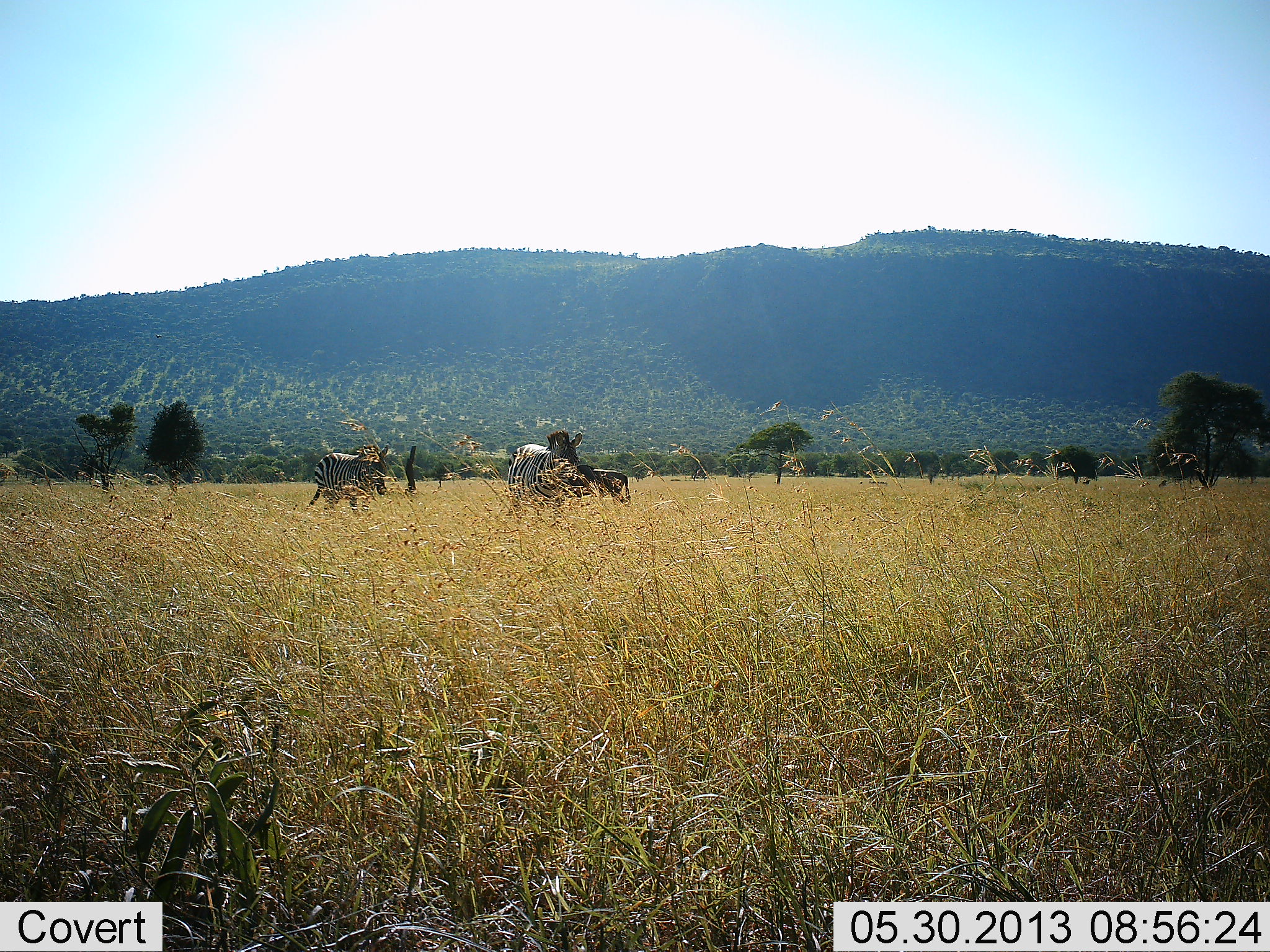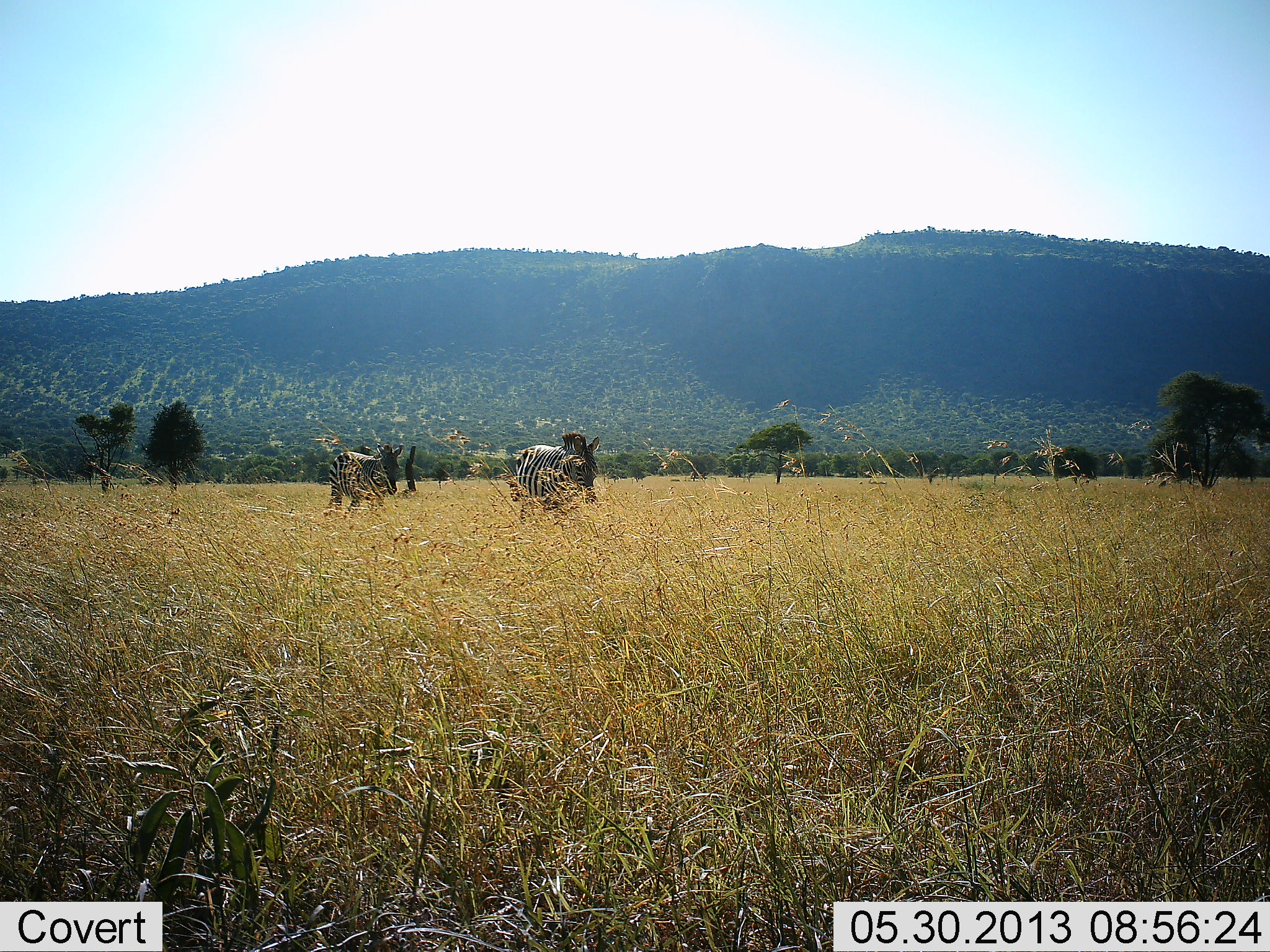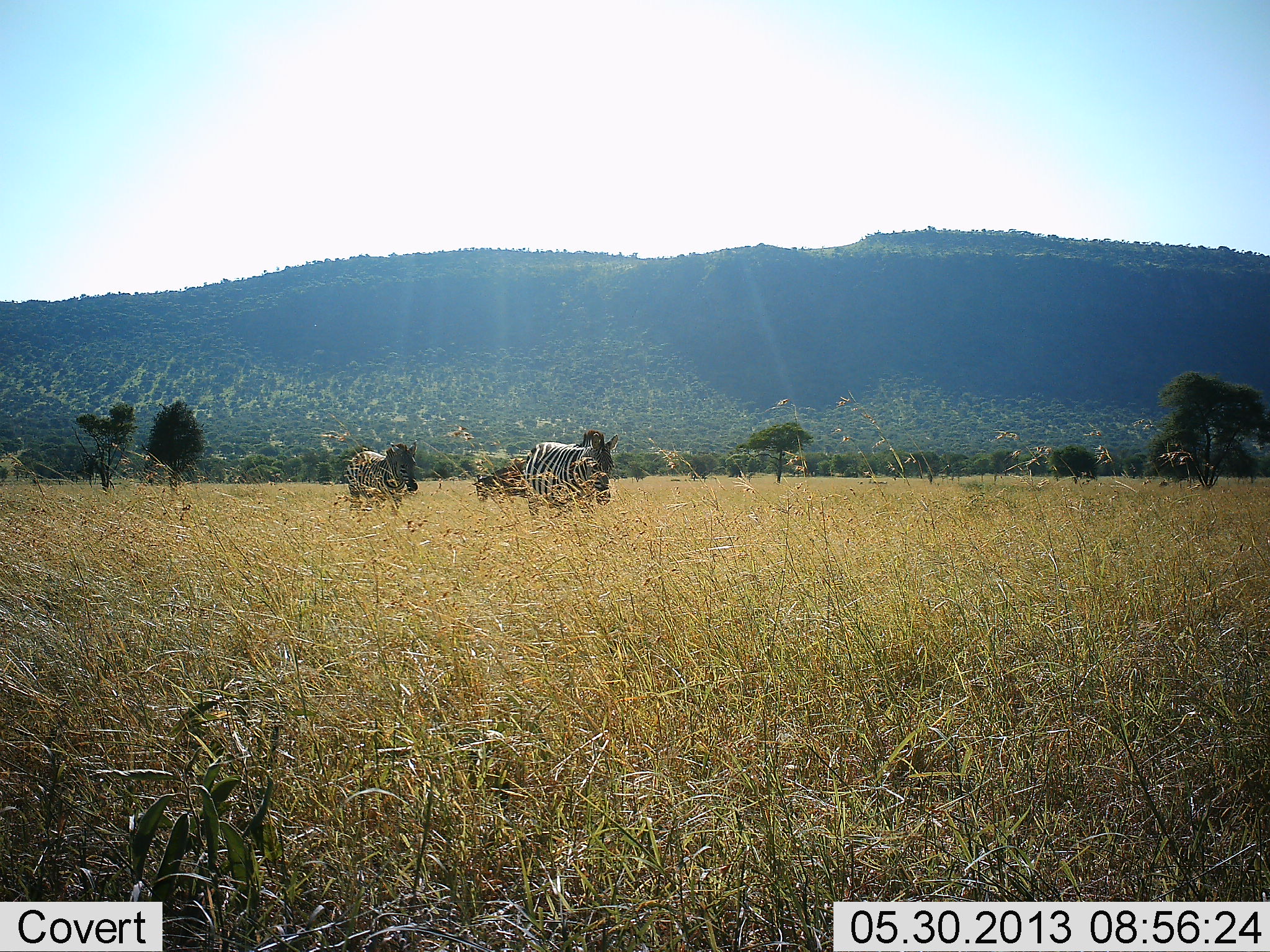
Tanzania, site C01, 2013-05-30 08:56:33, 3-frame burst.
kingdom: Animalia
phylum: Chordata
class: Mammalia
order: Perissodactyla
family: Equidae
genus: Equus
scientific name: Equus quagga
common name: plains zebra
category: zebra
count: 2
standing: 10%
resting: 0%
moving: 95%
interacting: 0%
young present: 0%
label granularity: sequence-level